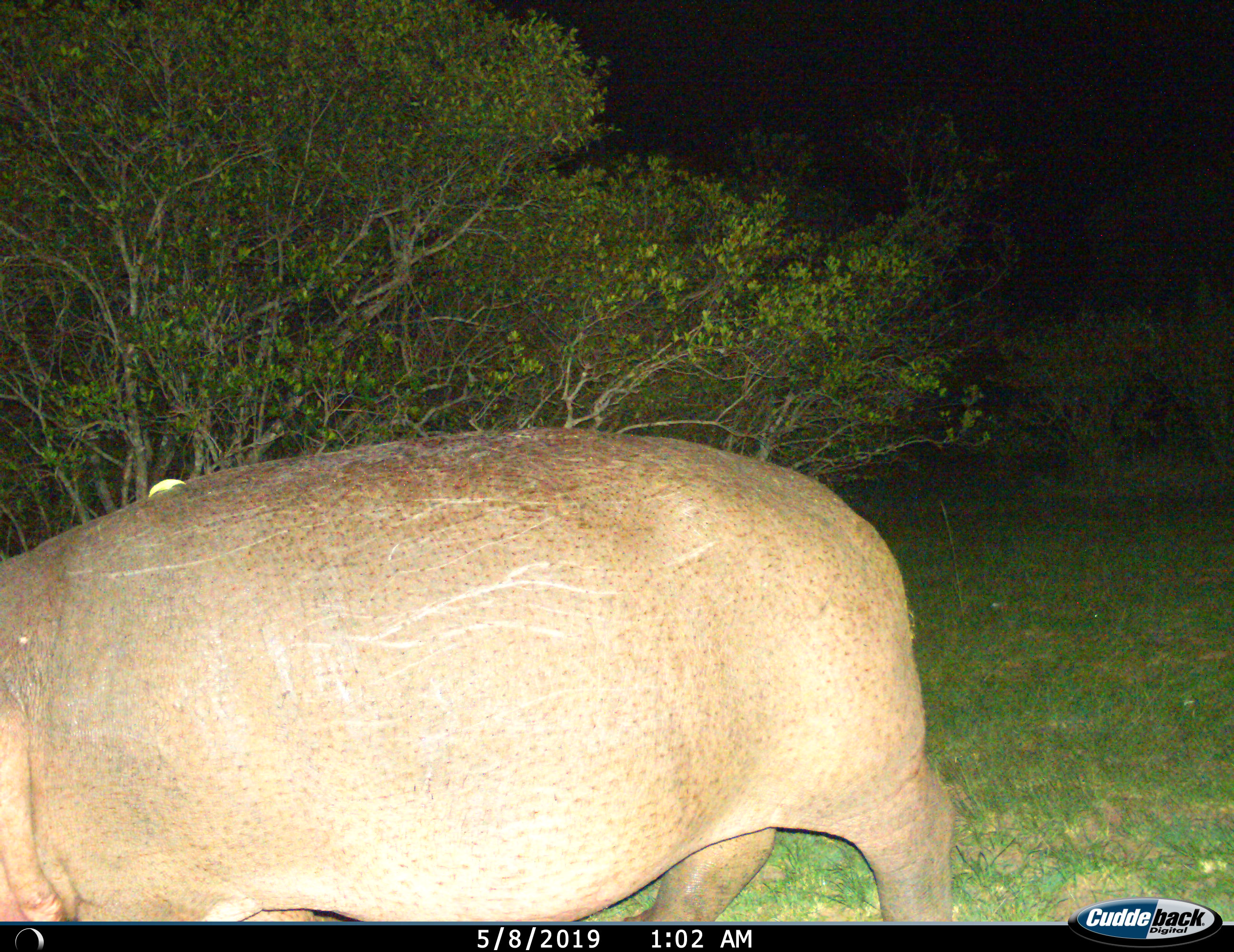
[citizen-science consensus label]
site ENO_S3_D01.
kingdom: Animalia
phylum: Chordata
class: Mammalia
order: Artiodactyla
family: Hippopotamidae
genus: Hippopotamus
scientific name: Hippopotamus amphibius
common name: hippopotamus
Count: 1.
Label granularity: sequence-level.